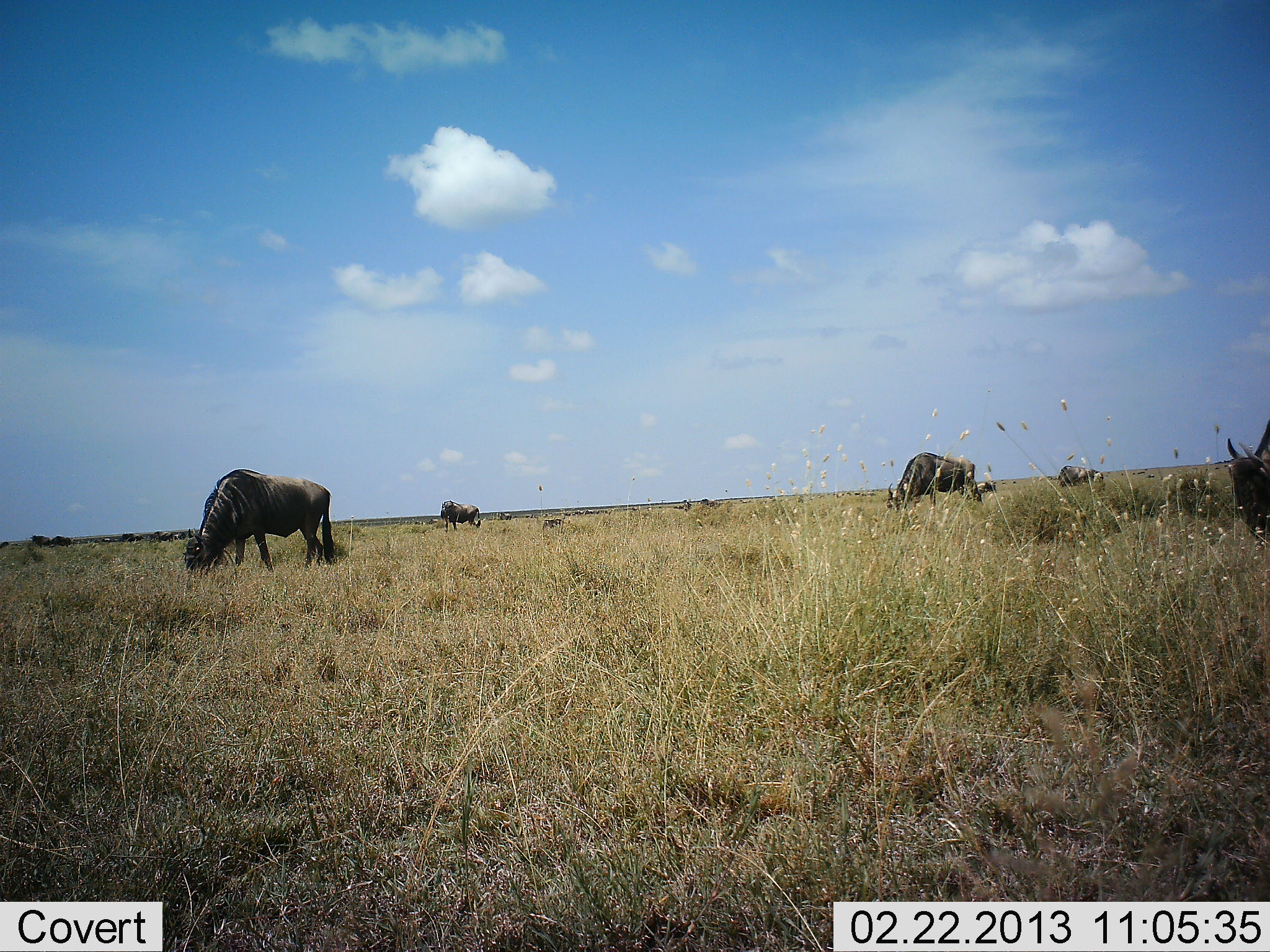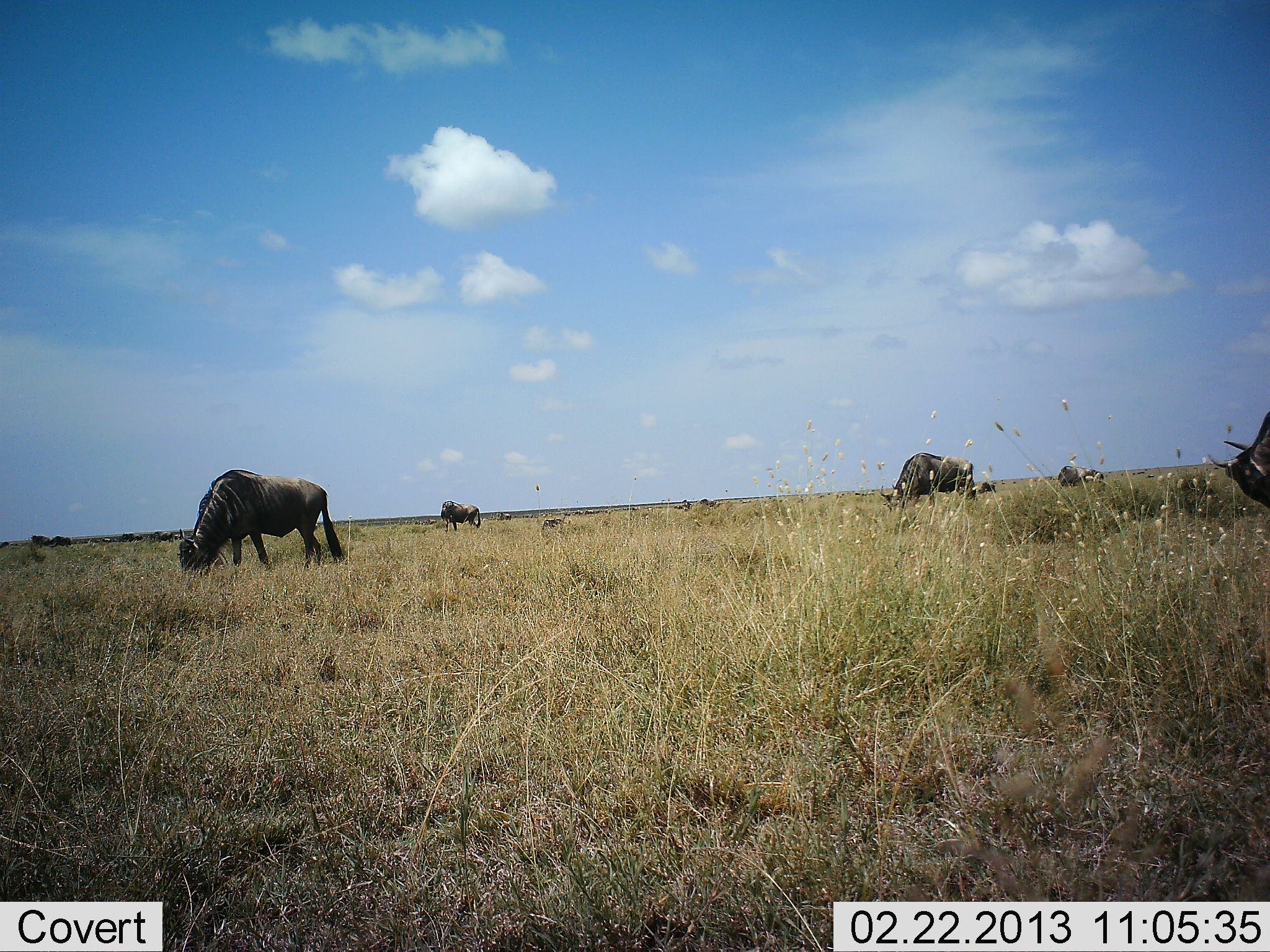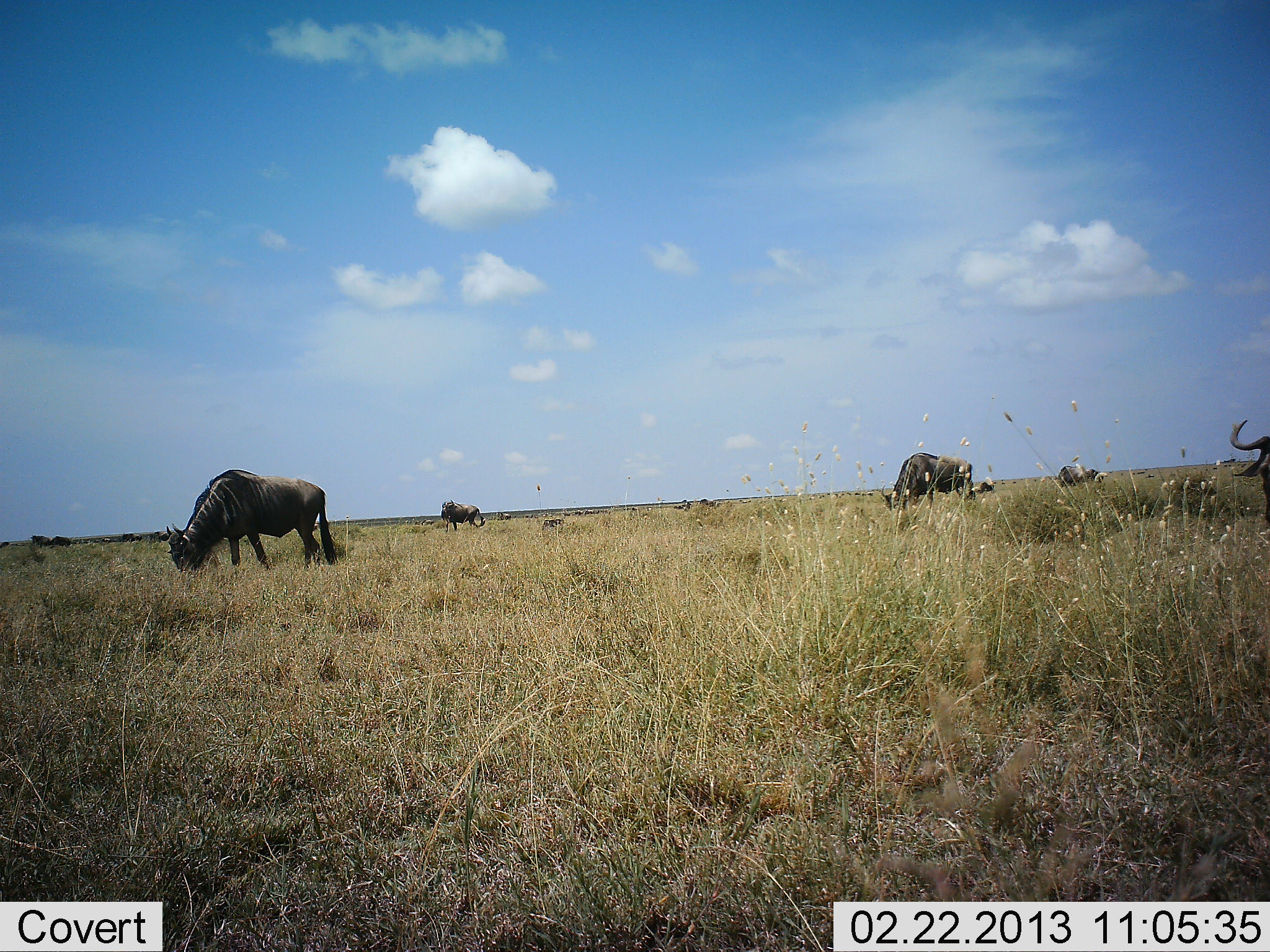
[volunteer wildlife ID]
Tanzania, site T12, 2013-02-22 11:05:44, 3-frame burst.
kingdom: Animalia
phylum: Chordata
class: Mammalia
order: Artiodactyla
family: Bovidae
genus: Connochaetes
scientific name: Connochaetes taurinus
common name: blue wildebeest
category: wildebeest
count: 5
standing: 45%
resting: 3%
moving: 12%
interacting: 0%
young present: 0%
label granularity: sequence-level